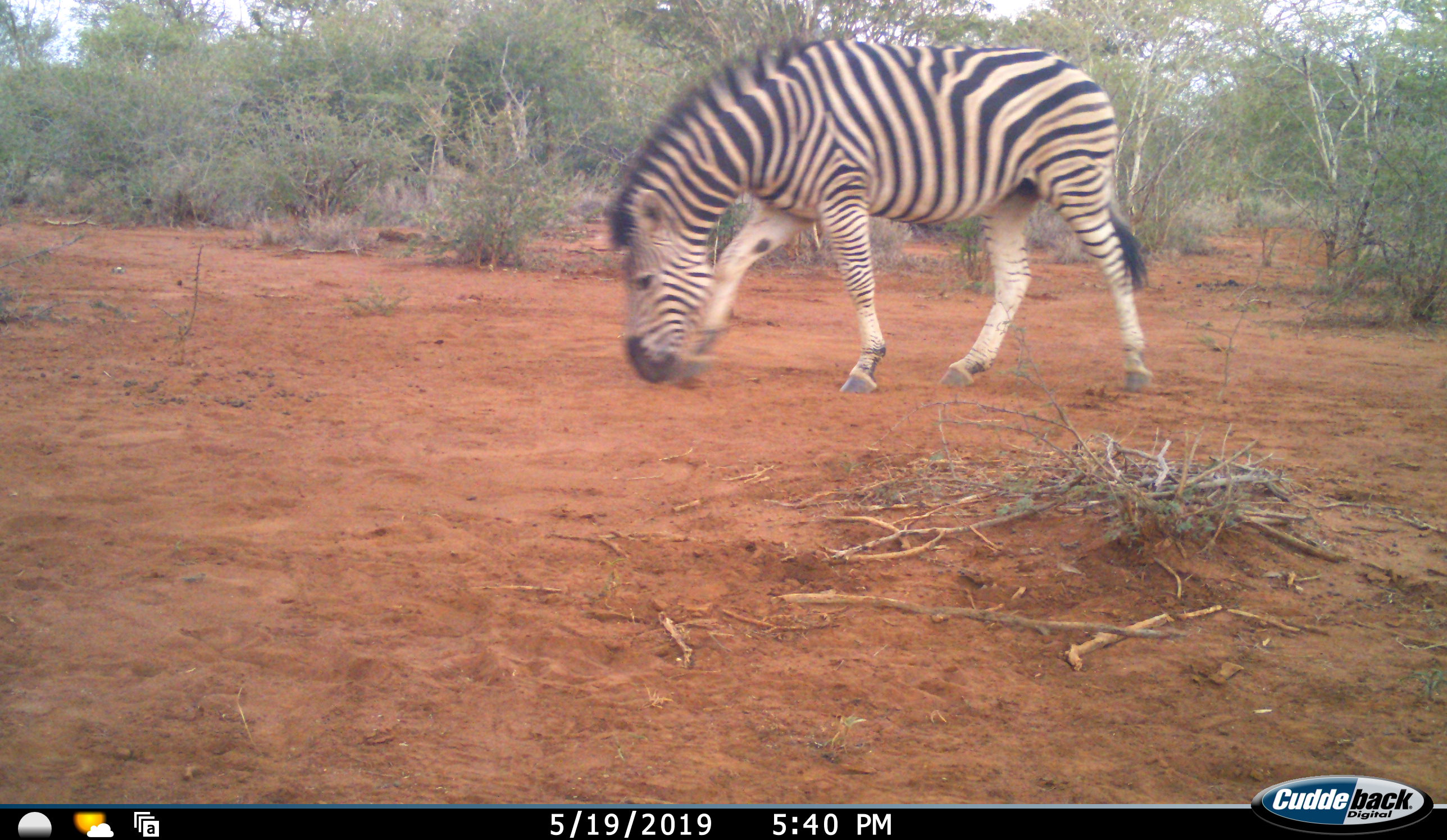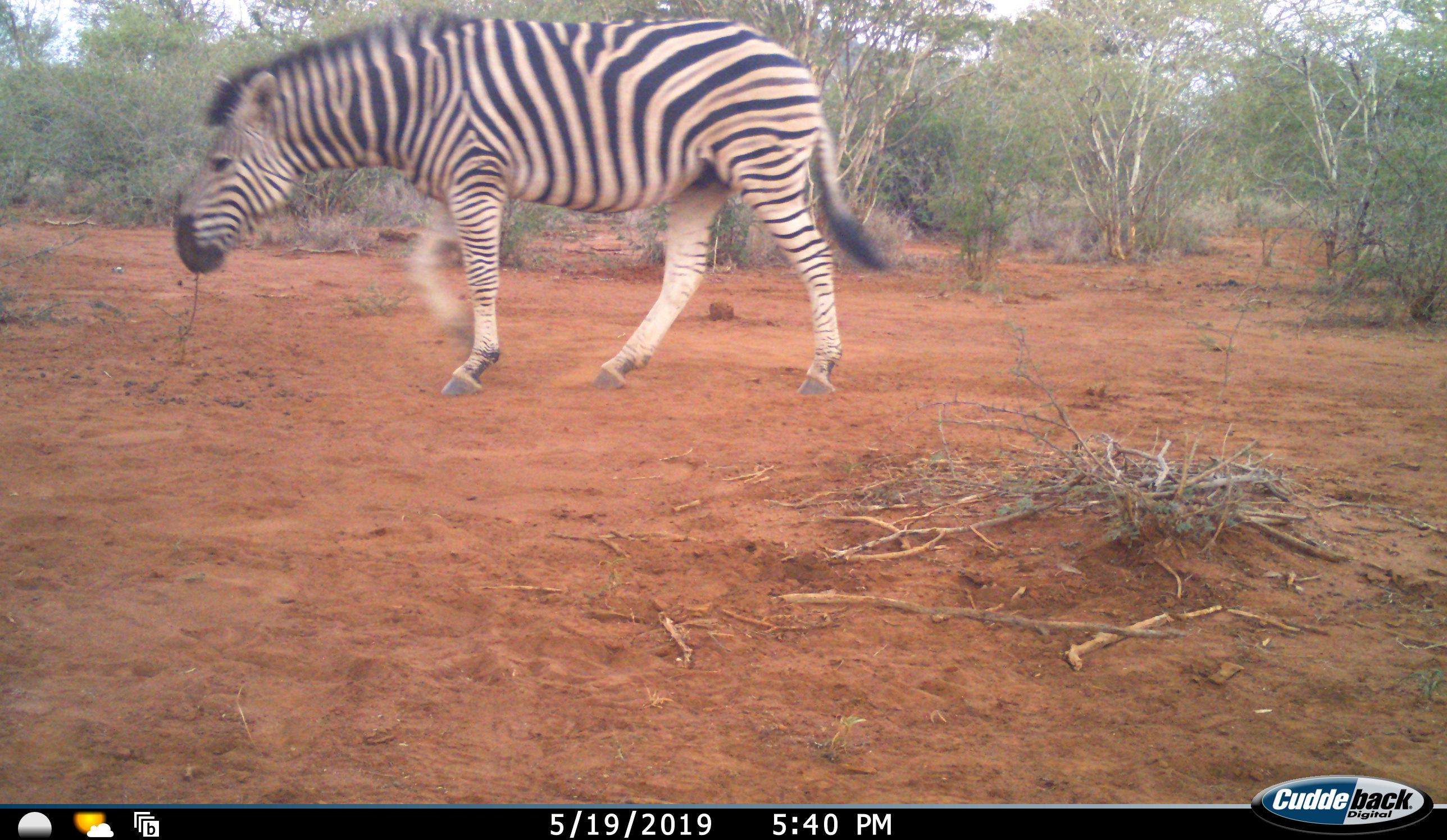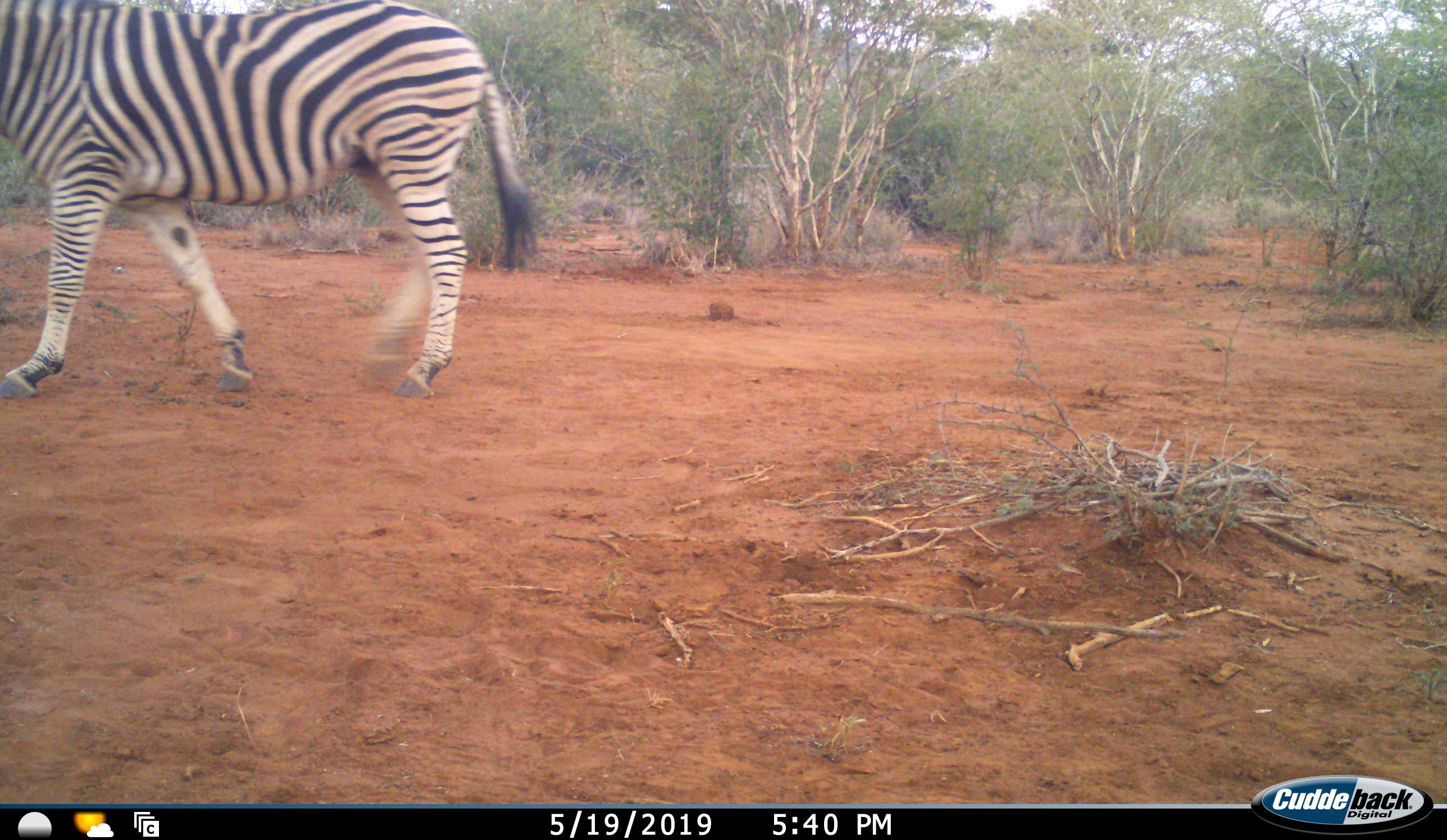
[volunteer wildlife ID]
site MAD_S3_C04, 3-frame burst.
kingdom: Animalia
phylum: Chordata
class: Mammalia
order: Perissodactyla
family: Equidae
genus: Equus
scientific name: Equus quagga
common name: plains zebra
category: zebraplains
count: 1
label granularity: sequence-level